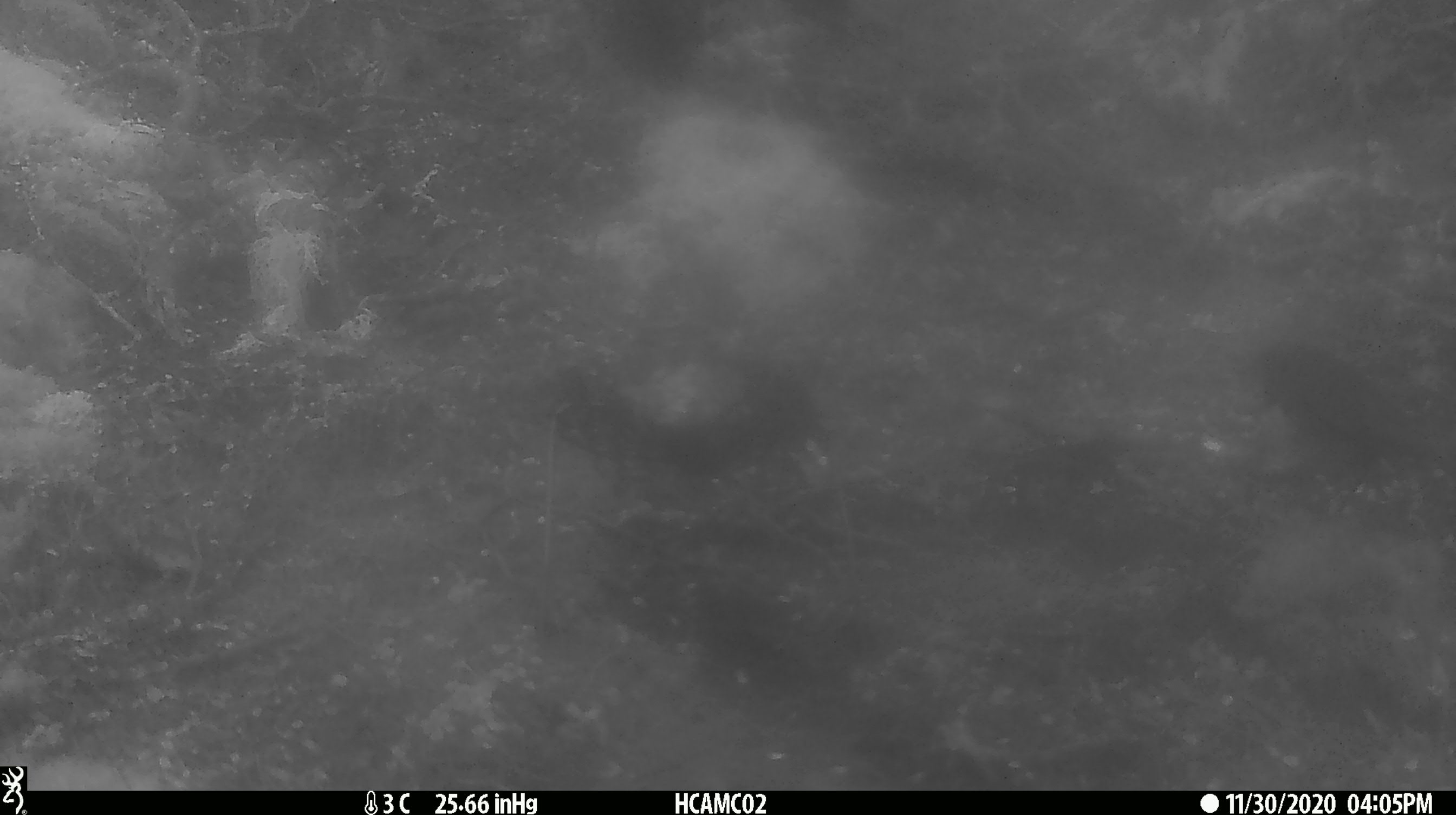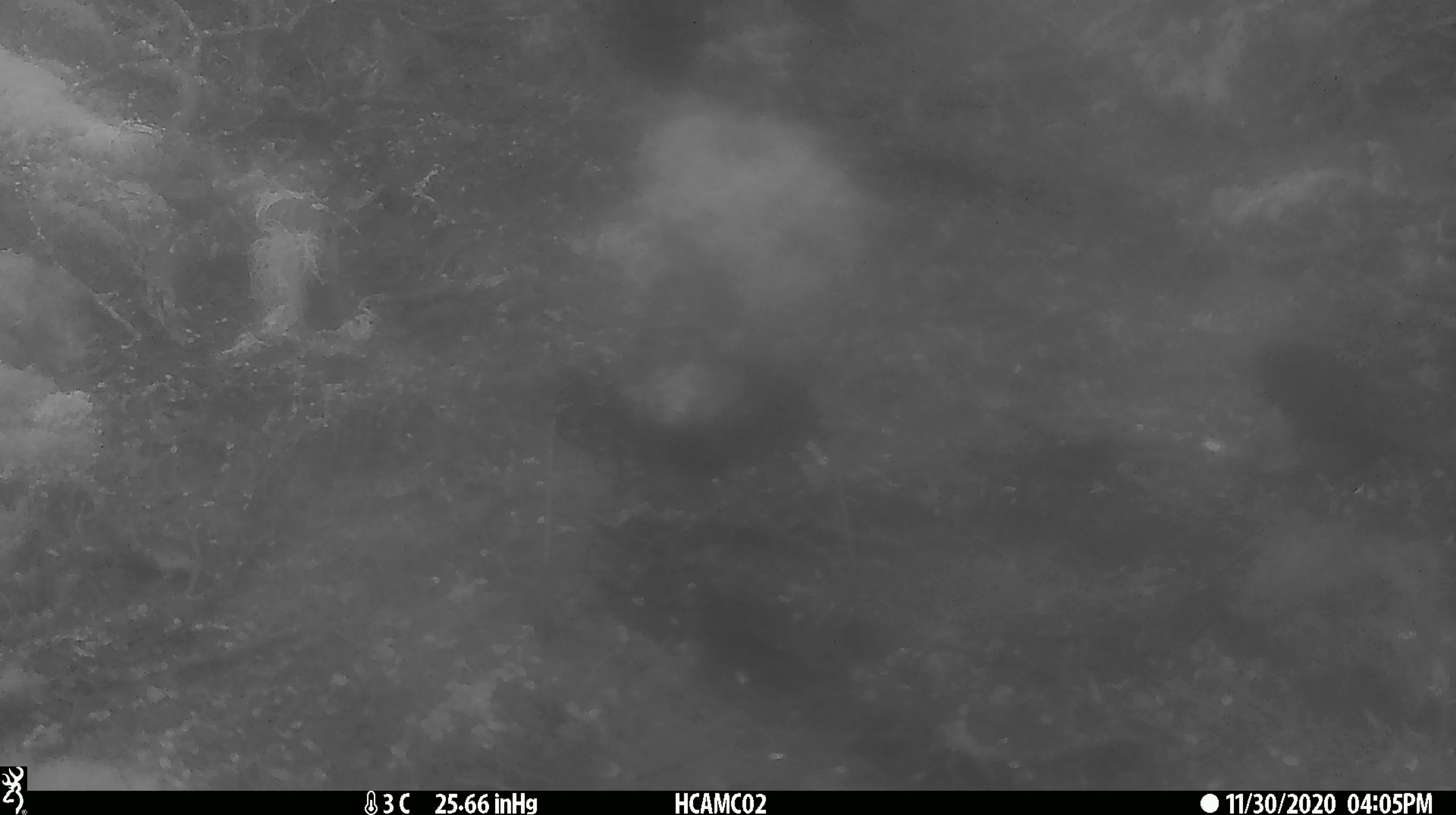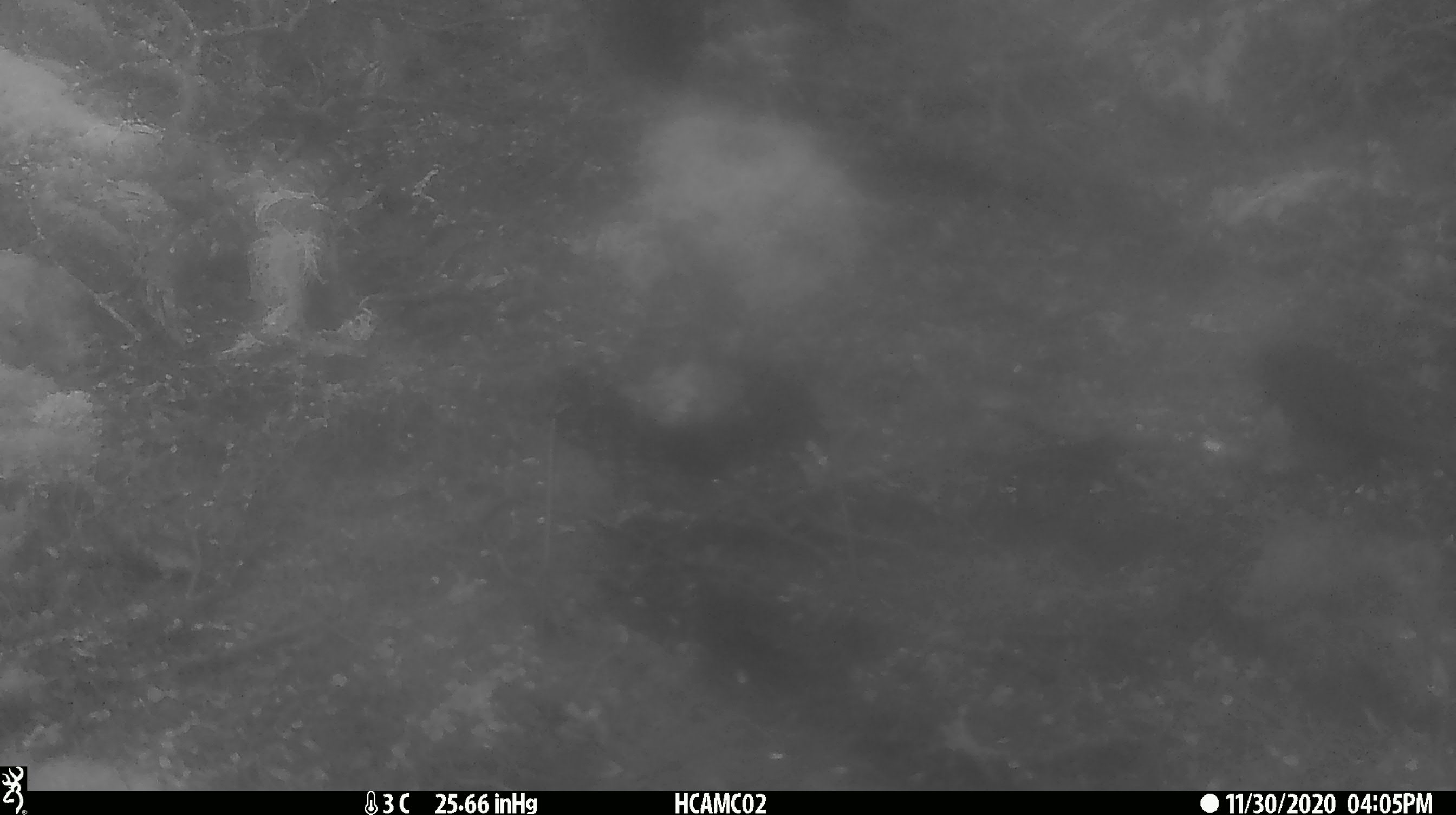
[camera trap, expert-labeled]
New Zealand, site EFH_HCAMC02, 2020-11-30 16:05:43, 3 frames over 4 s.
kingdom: Animalia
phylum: Chordata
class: Aves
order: Passeriformes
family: Petroicidae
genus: Petroica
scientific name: Petroica australis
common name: new zealand robin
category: robin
Robin (new zealand robin) (Petroica australis).